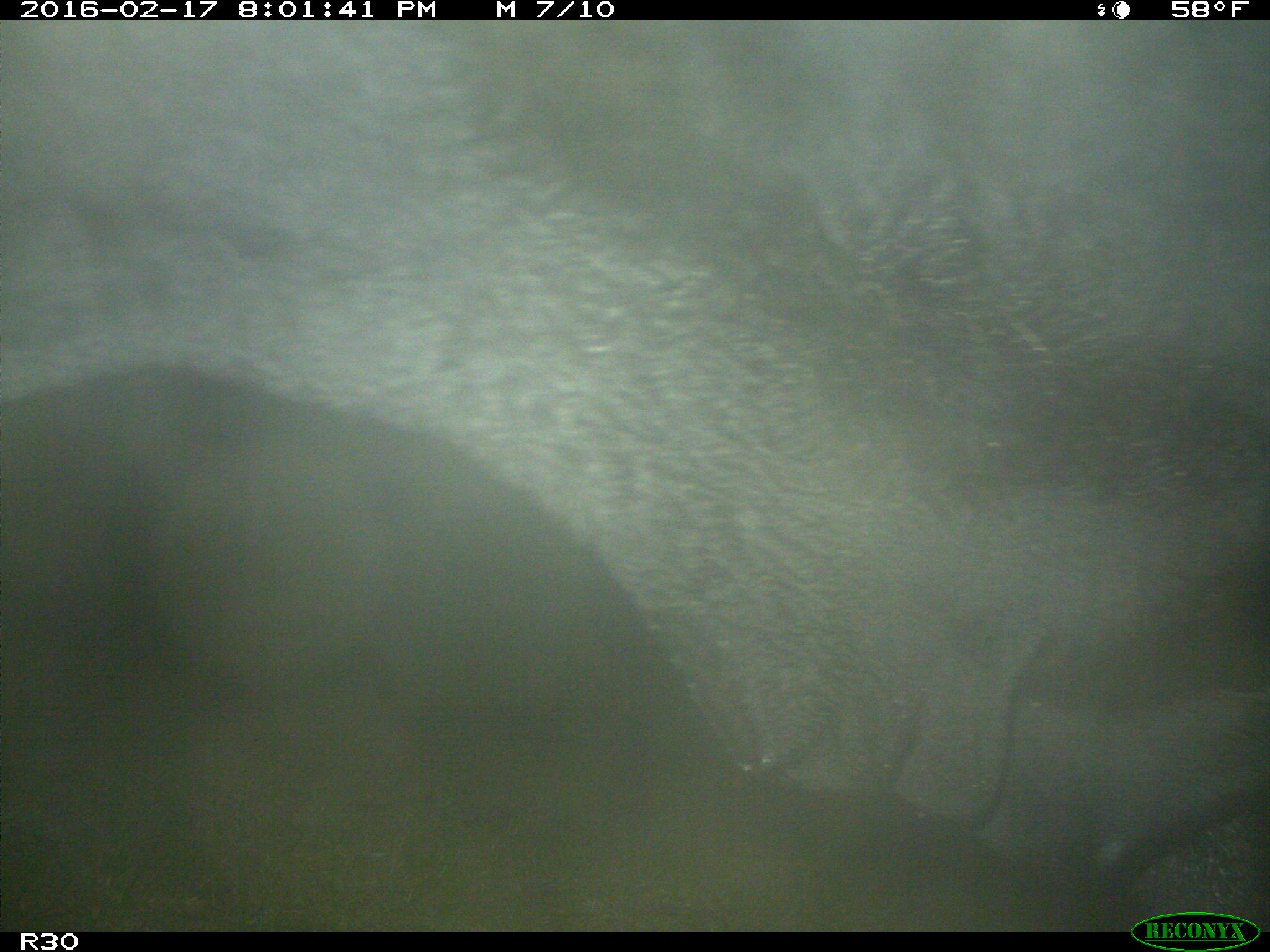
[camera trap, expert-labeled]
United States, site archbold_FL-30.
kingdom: Animalia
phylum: Chordata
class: Mammalia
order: Artiodactyla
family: Bovidae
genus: Bos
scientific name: Bos taurus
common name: domestic cow